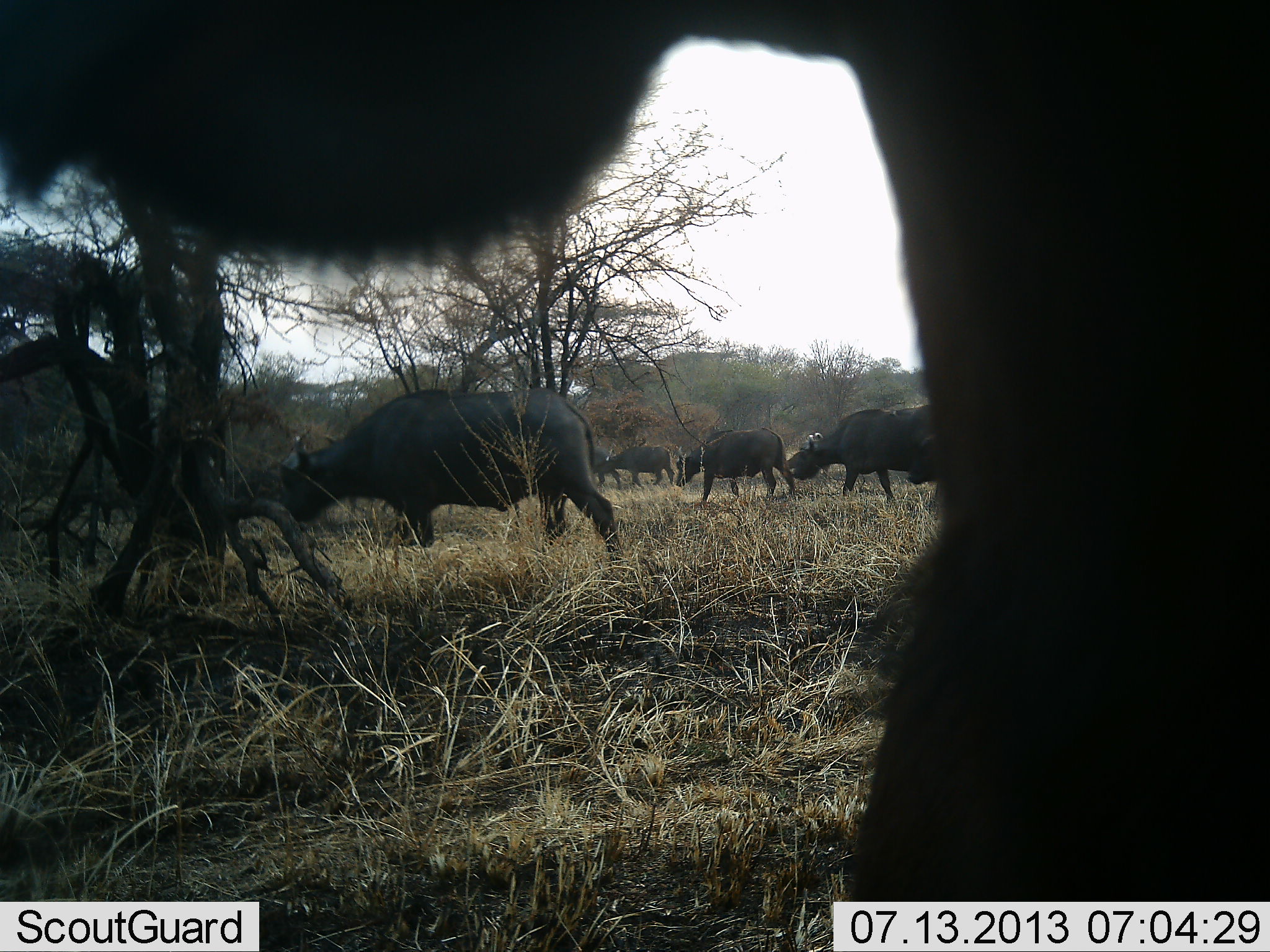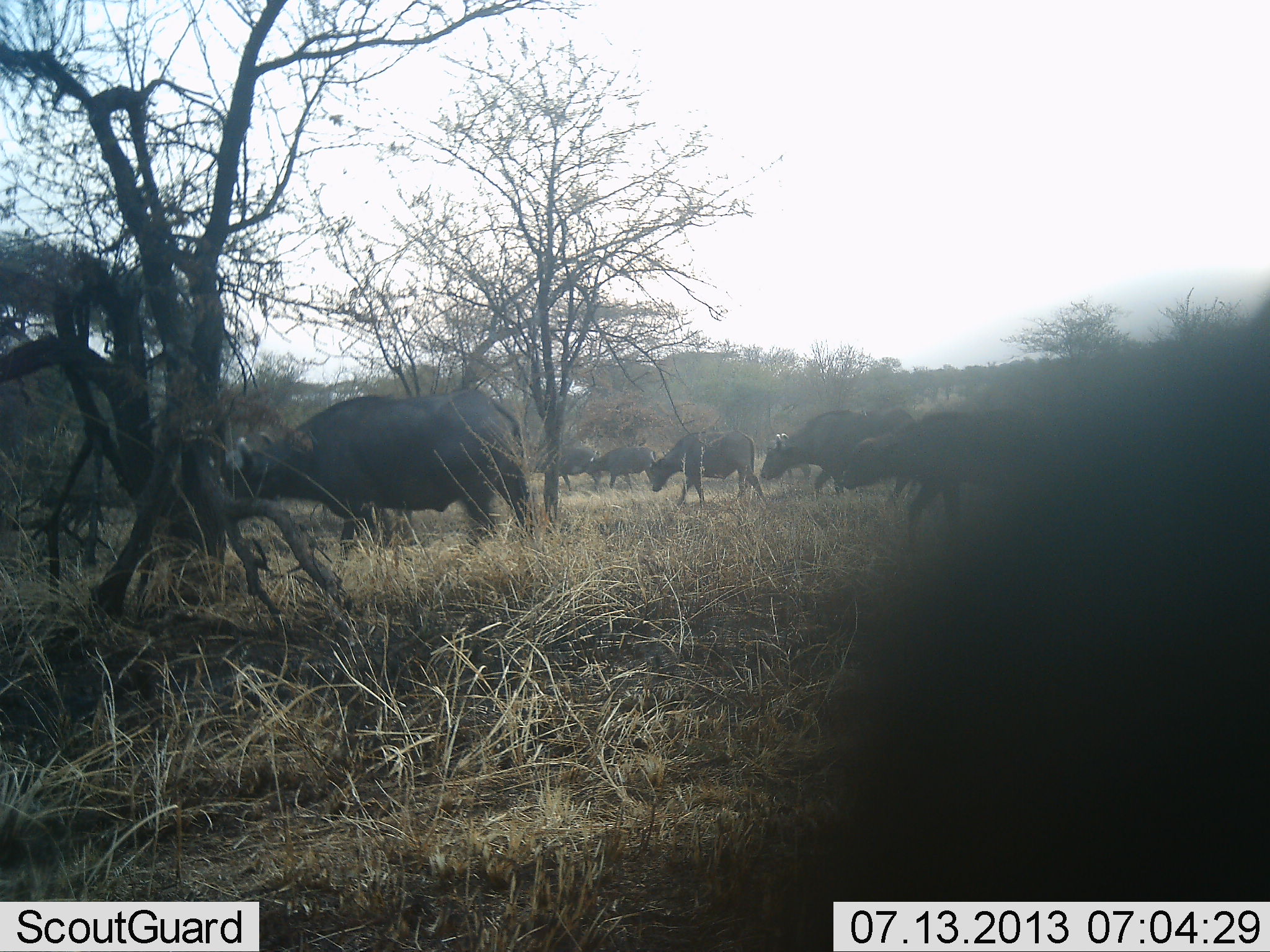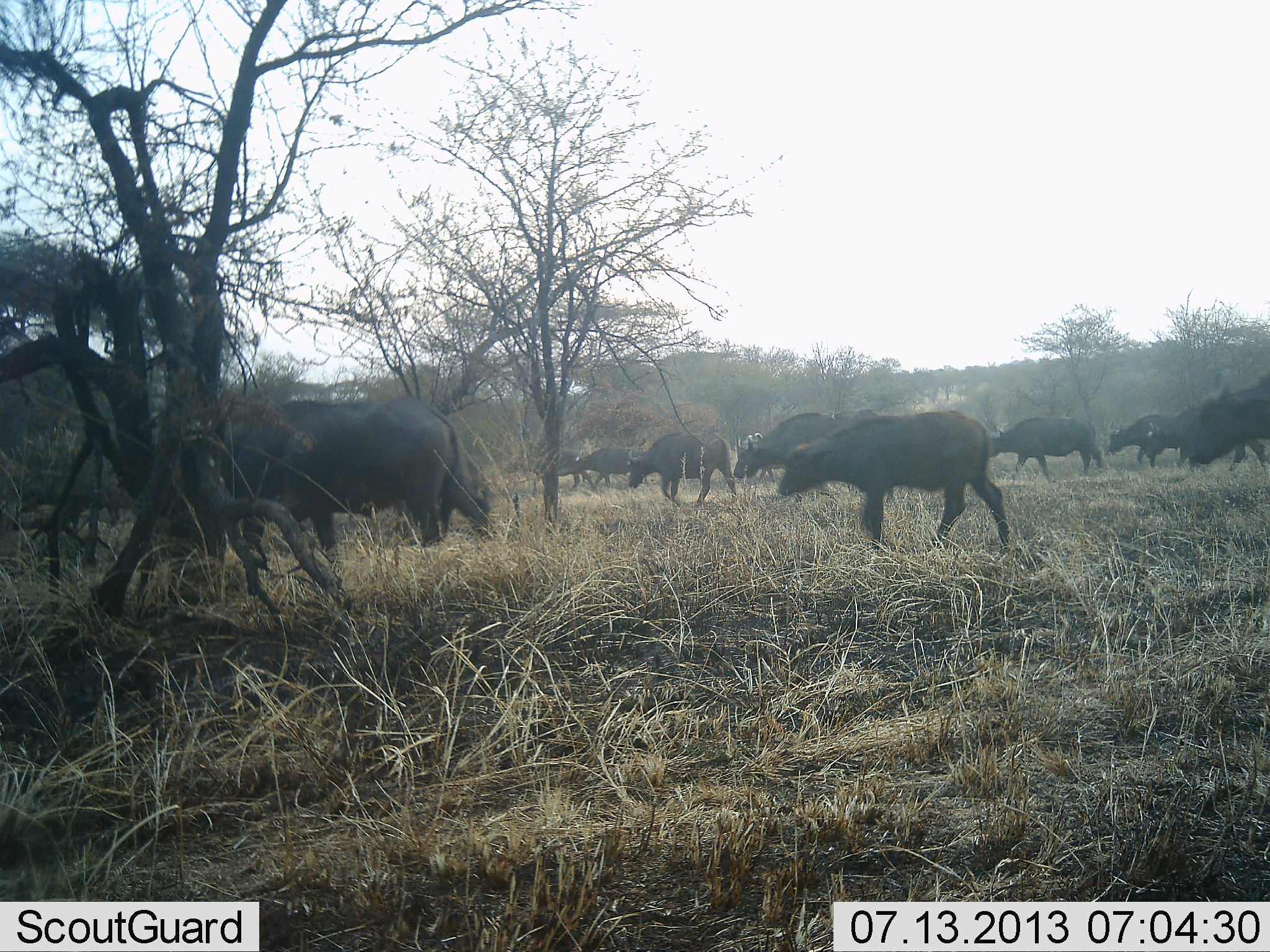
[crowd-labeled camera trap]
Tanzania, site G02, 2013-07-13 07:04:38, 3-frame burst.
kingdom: Animalia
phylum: Chordata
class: Mammalia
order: Artiodactyla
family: Bovidae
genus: Syncerus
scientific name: Syncerus caffer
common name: cape buffalo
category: buffalo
Buffalo (cape buffalo) (Syncerus caffer), count 11-50. Behavior (volunteer vote fractions): standing 0%, resting 0%, moving 100%, interacting 0%. Young present (vote fraction): 20%. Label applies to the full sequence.